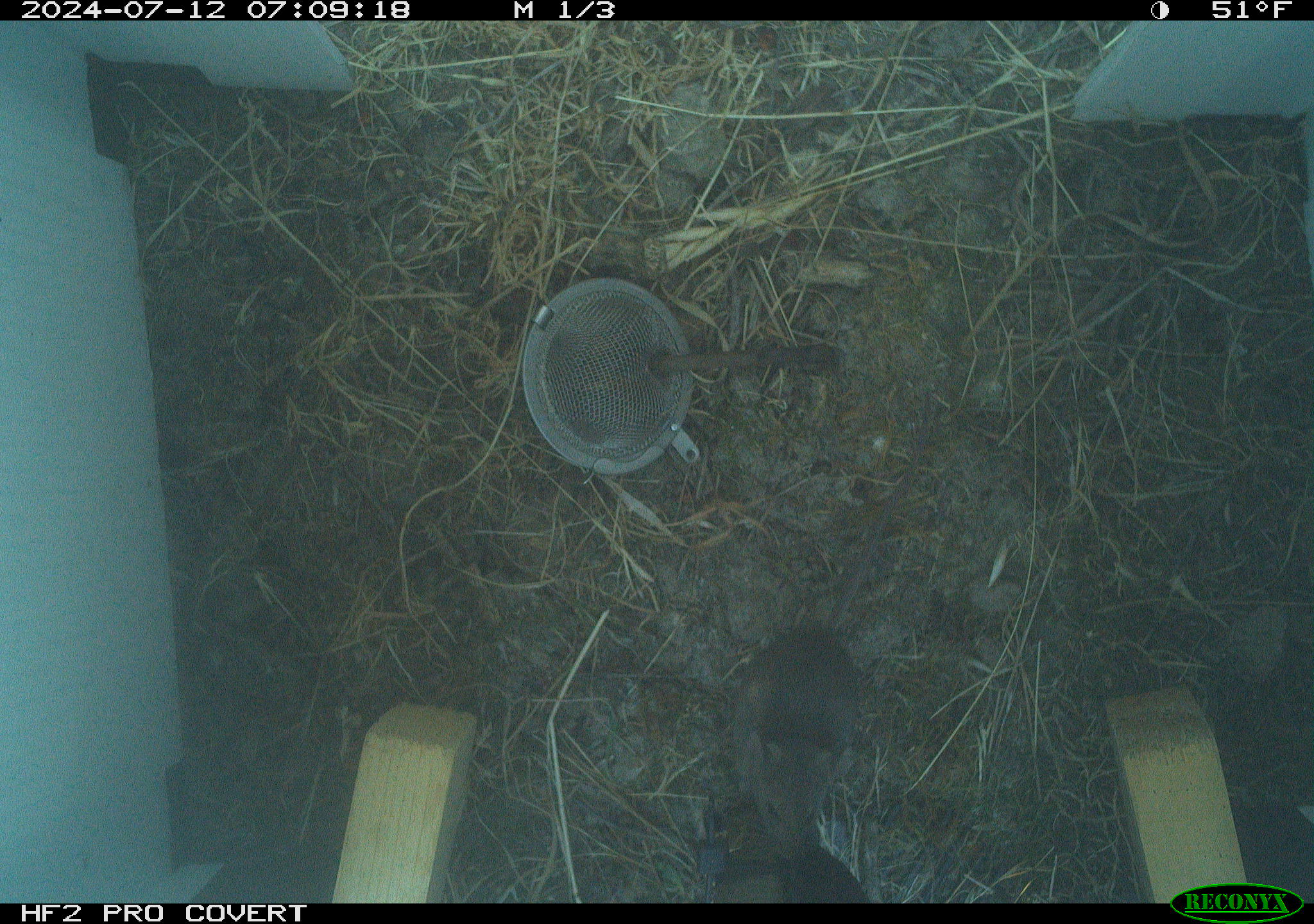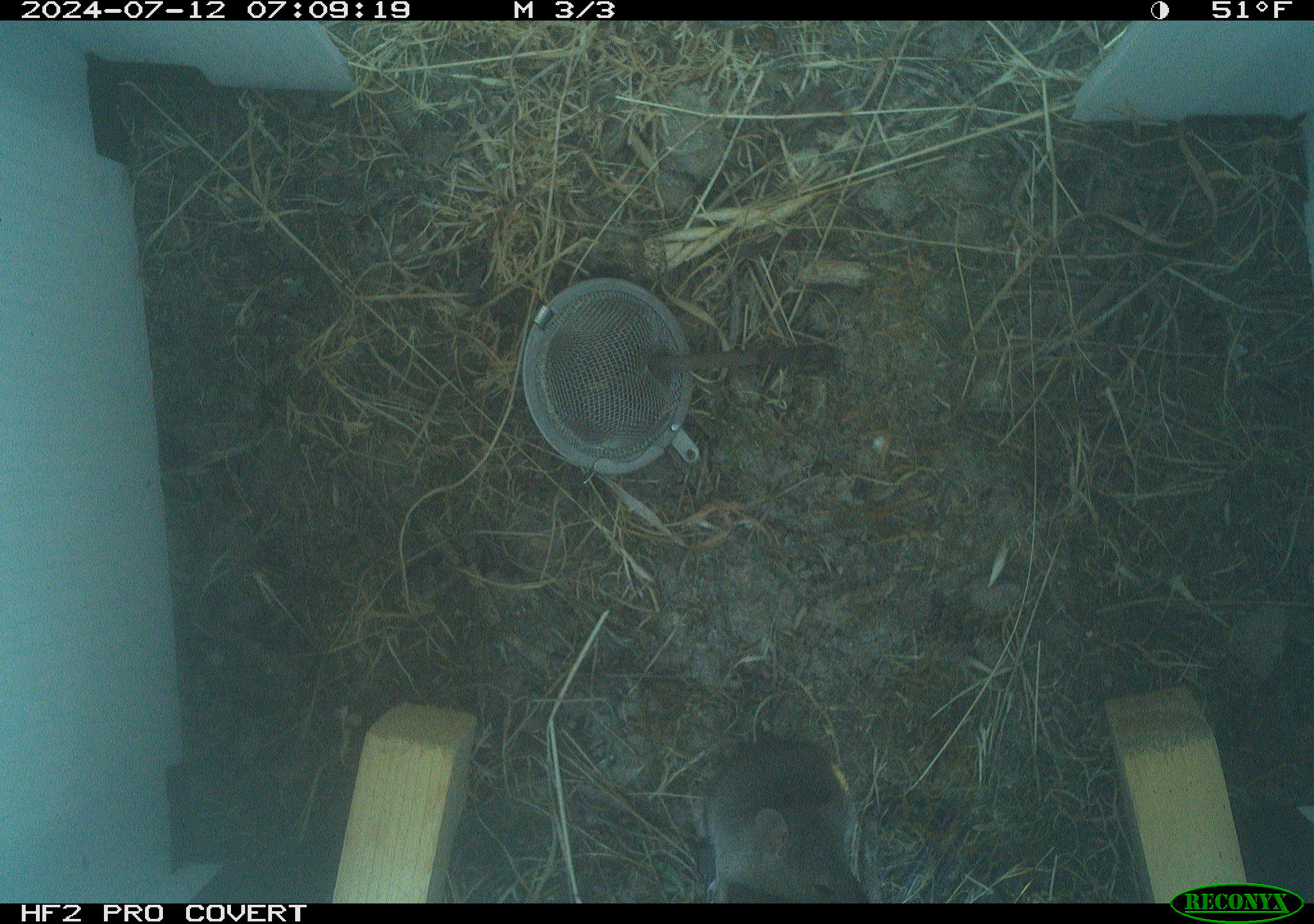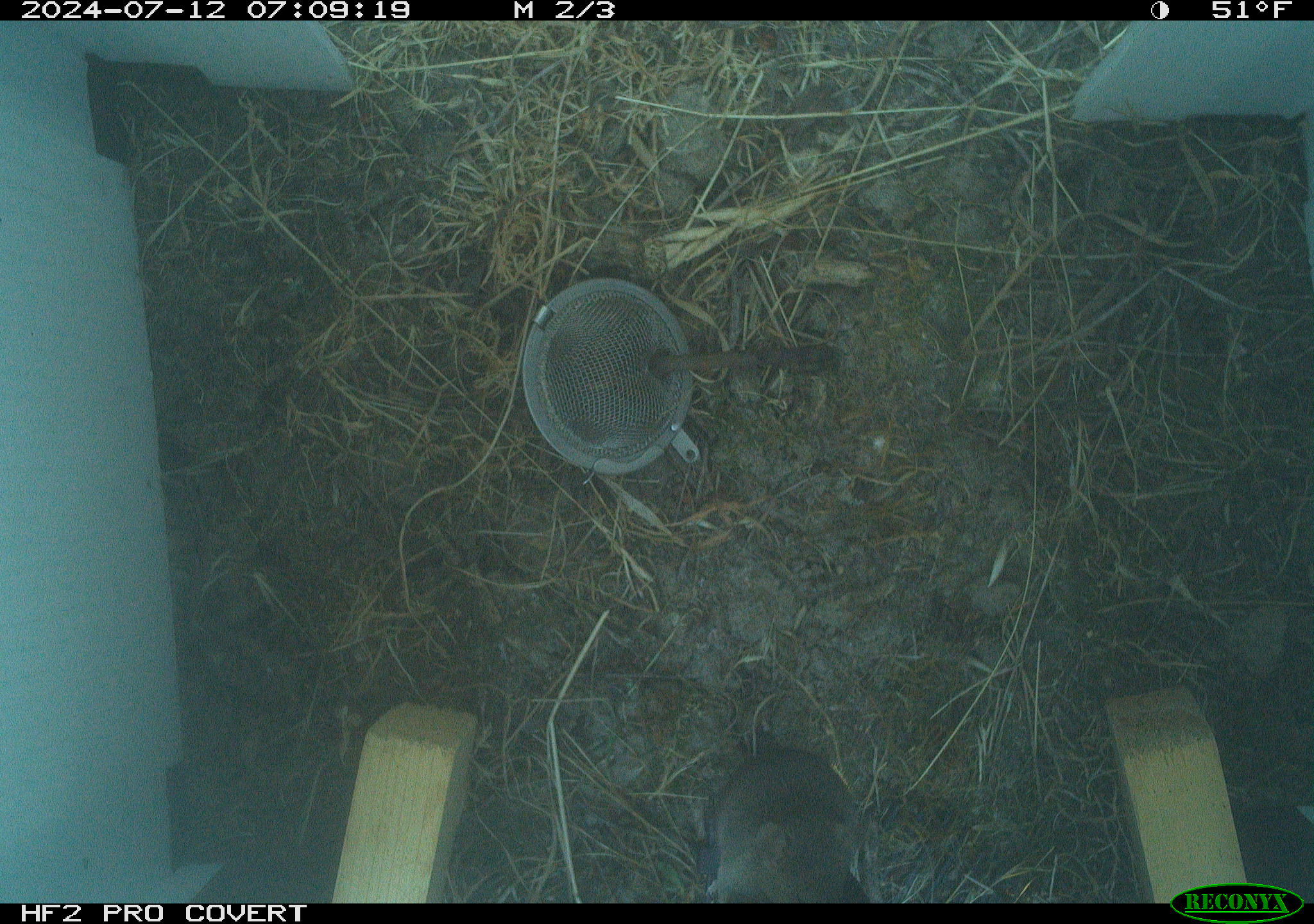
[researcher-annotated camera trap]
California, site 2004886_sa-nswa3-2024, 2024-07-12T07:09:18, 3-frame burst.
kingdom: Animalia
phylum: Chordata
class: Mammalia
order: Rodentia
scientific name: Rodentia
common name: rodent